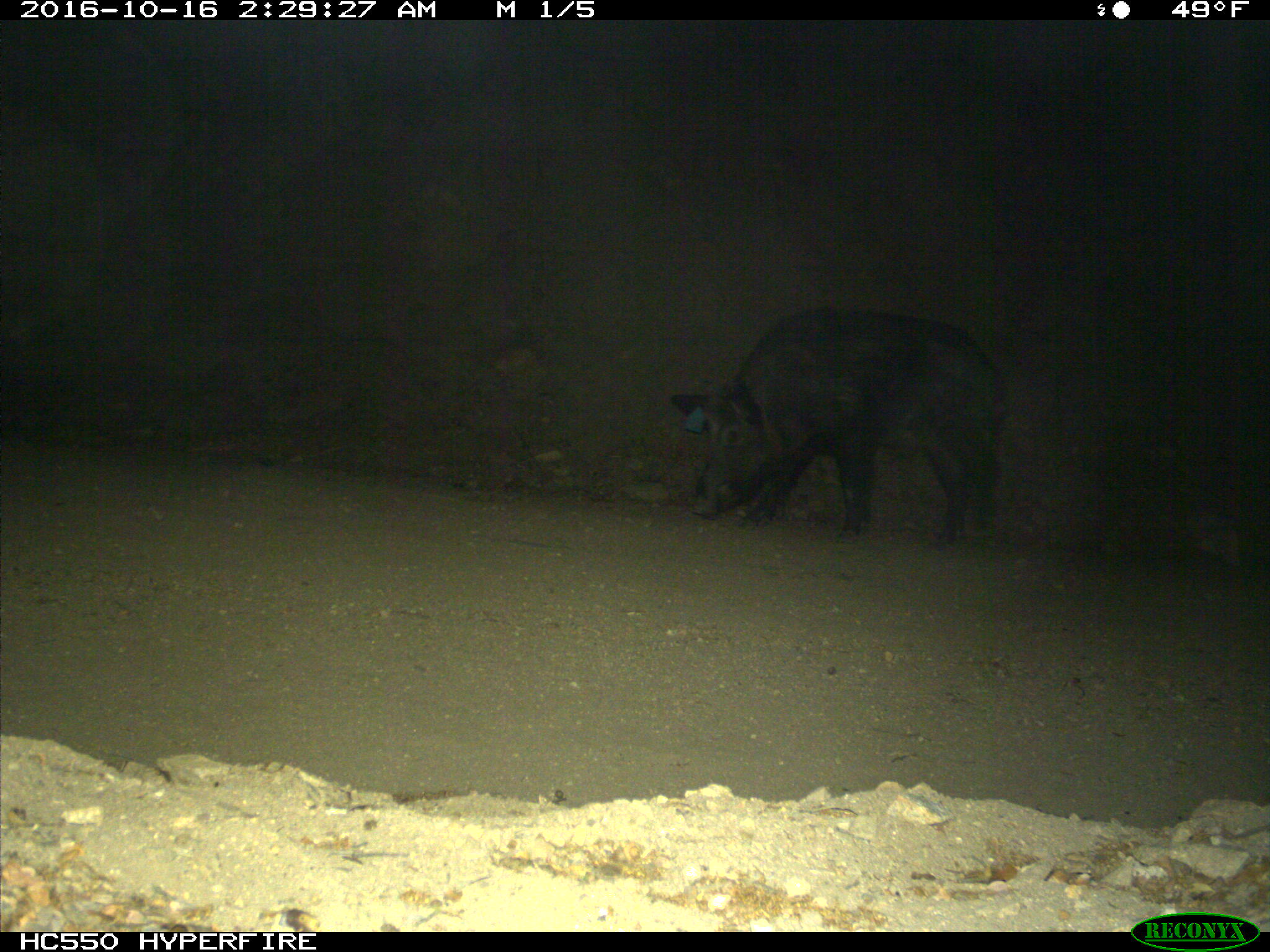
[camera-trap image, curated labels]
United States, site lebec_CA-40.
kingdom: Animalia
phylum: Chordata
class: Mammalia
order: Artiodactyla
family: Suidae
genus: Sus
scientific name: Sus scrofa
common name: wild boar